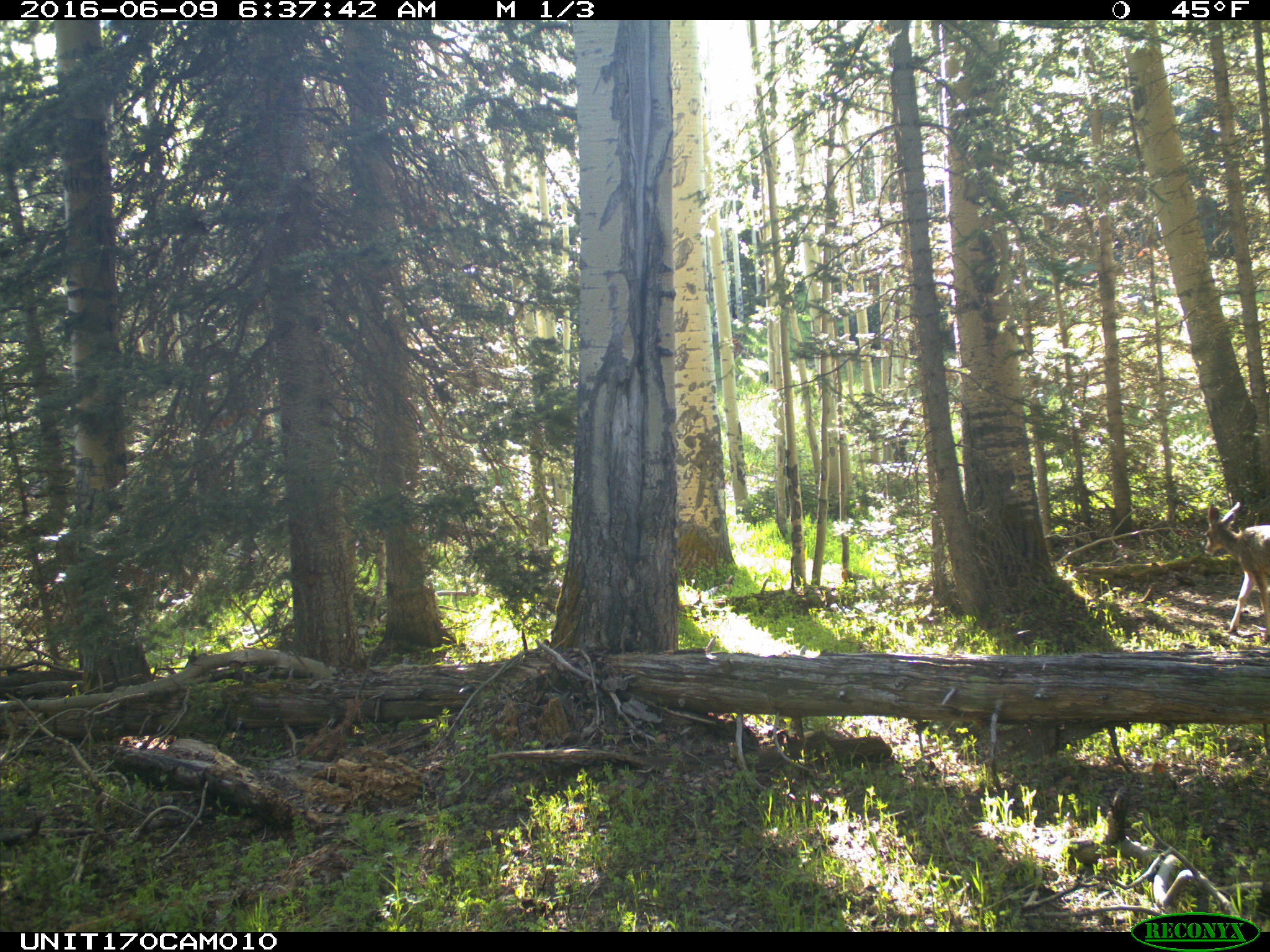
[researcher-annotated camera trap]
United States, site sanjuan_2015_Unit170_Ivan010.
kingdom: Animalia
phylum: Chordata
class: Mammalia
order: Artiodactyla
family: Cervidae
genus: Odocoileus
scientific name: Odocoileus hemionus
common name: mule deer